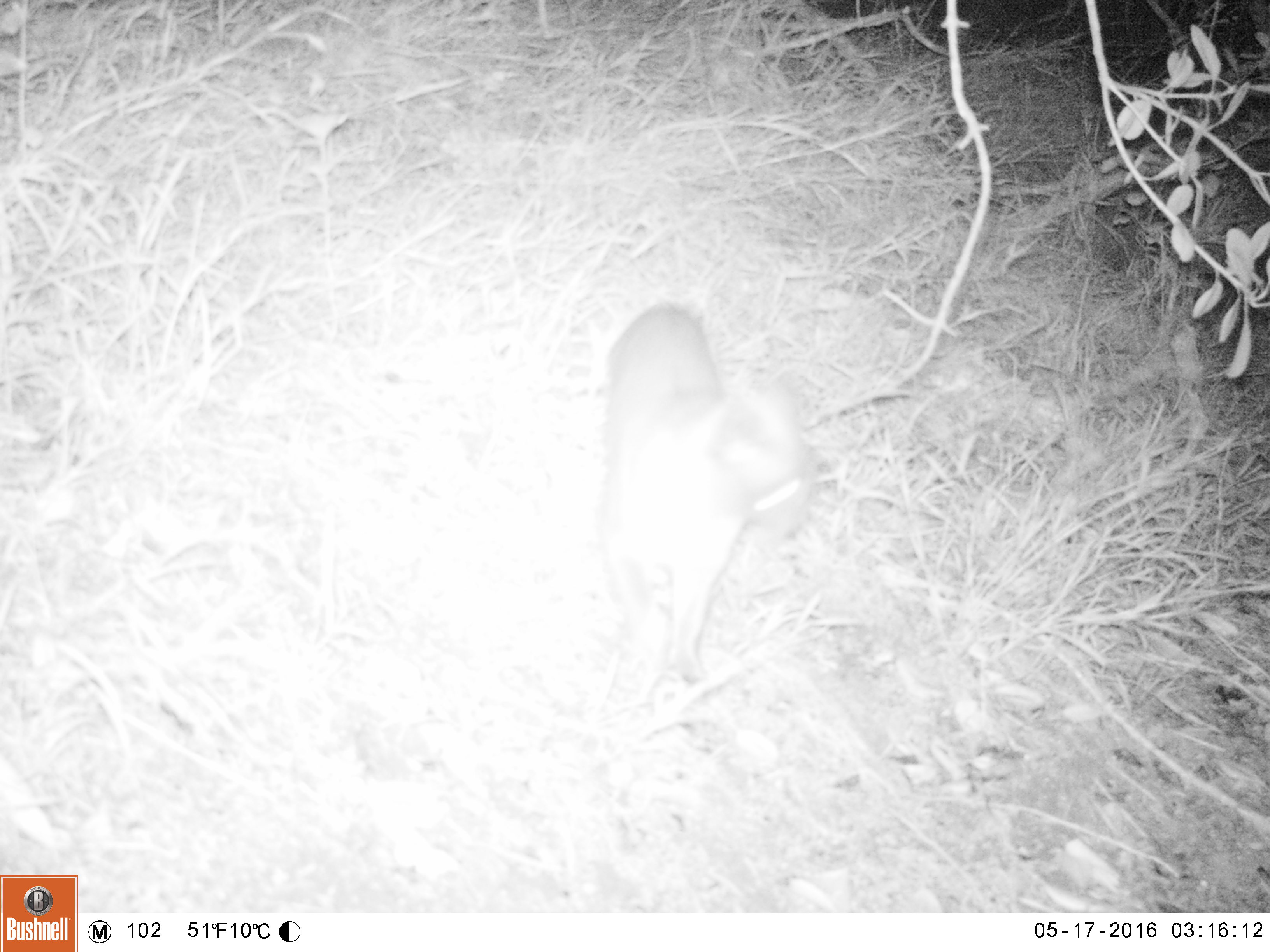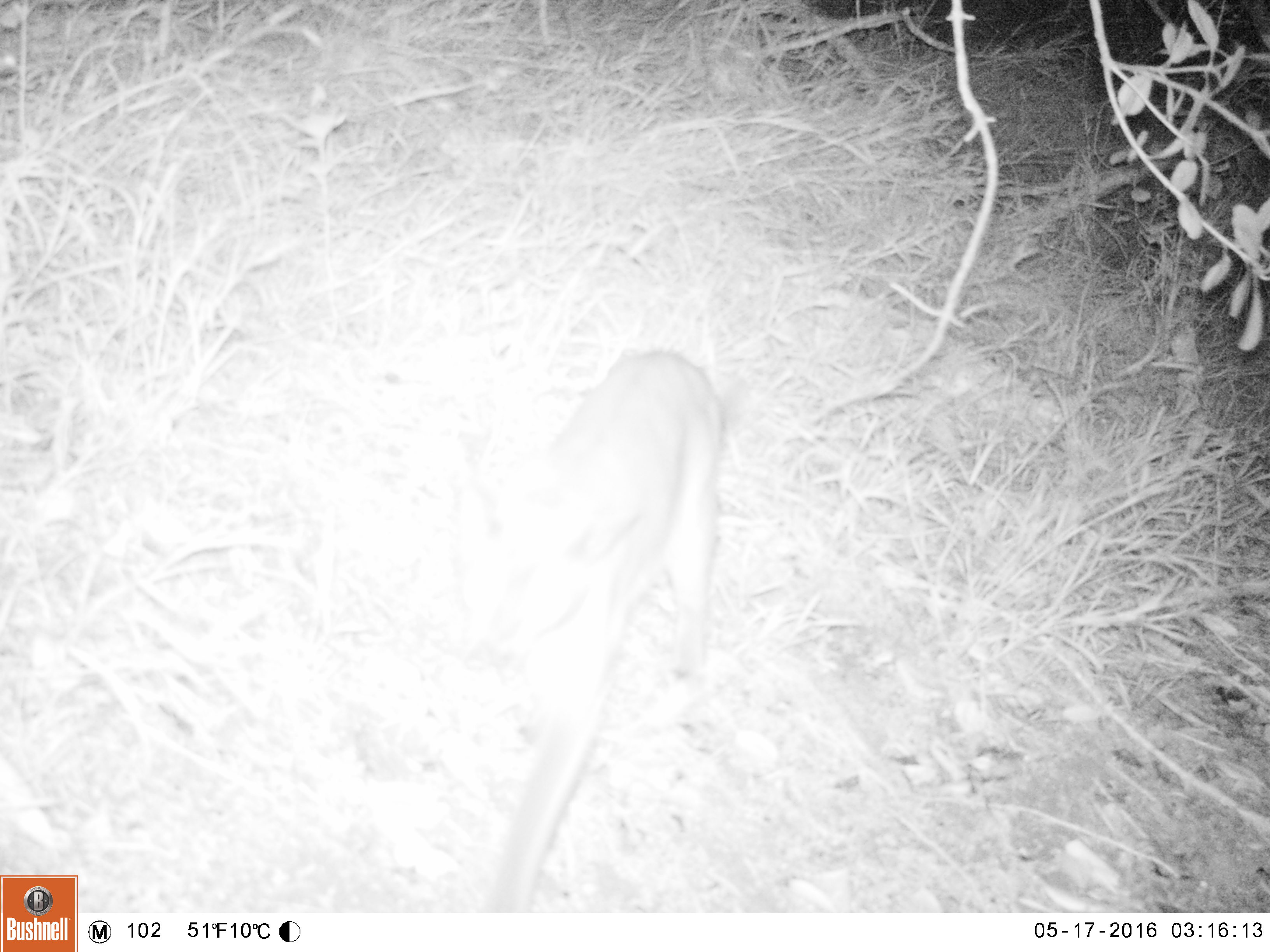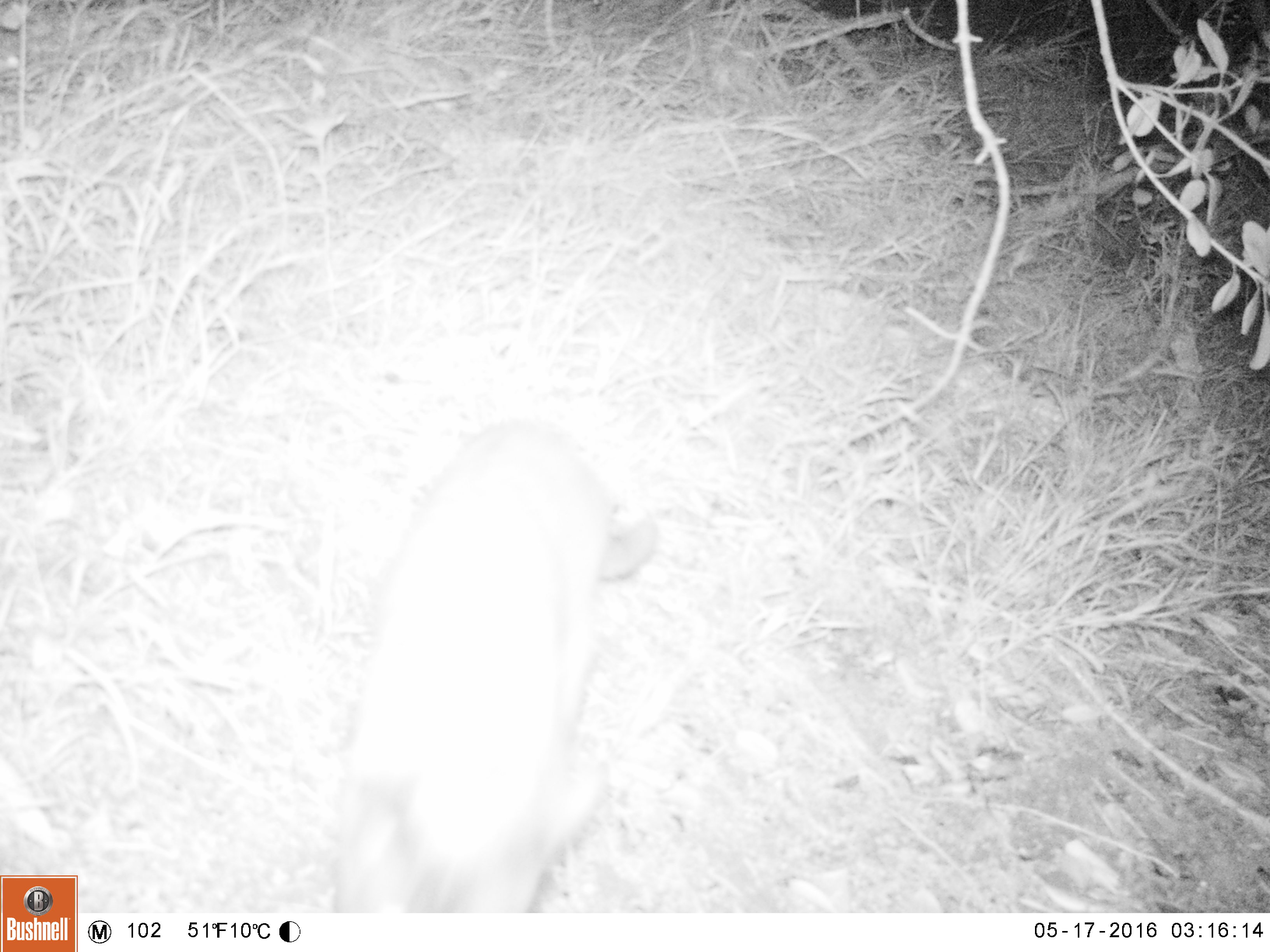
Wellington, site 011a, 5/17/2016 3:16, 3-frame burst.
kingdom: Animalia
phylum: Chordata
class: Mammalia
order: Carnivora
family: Felidae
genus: Felis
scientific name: Felis catus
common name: cat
Cat (Felis catus).